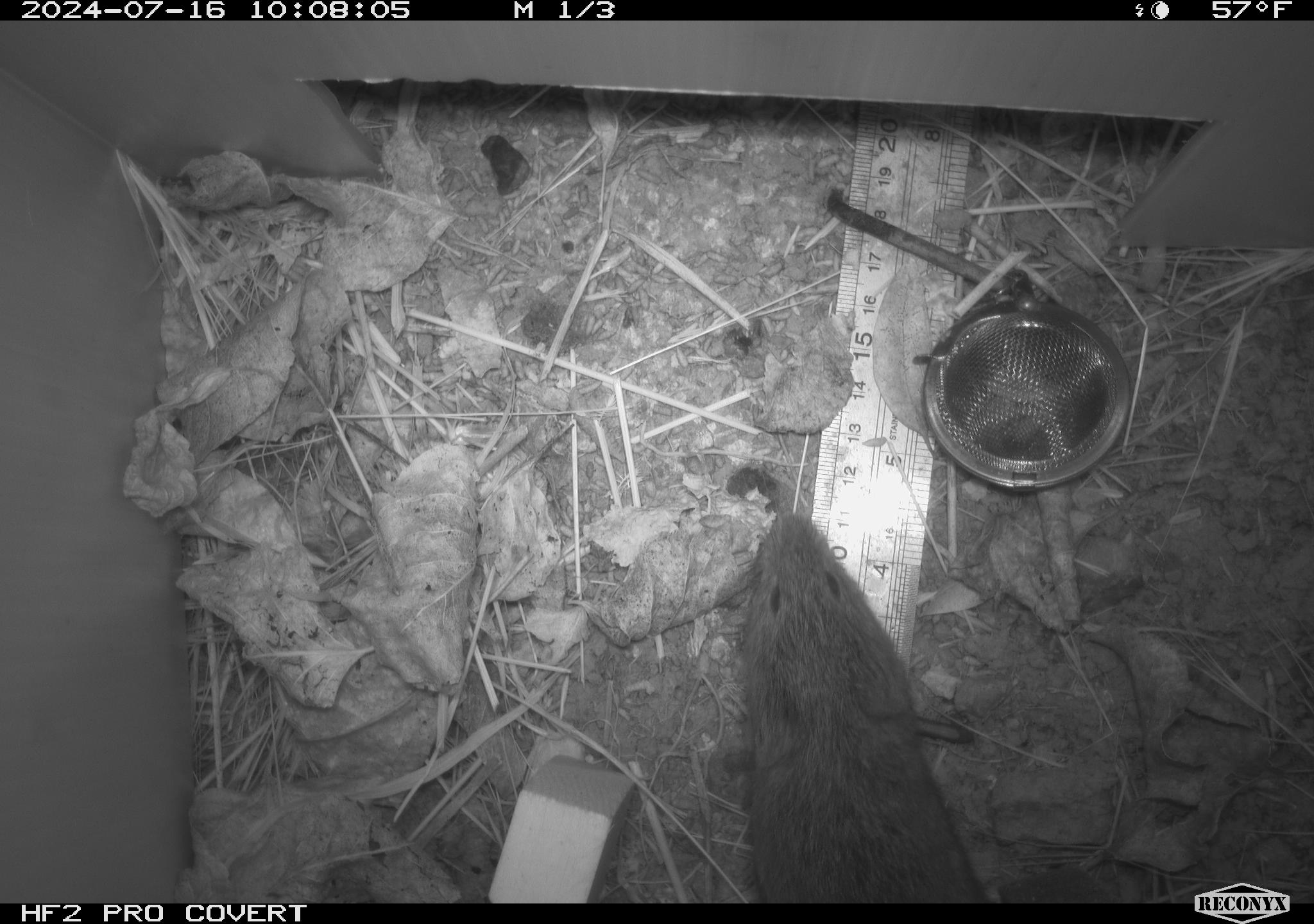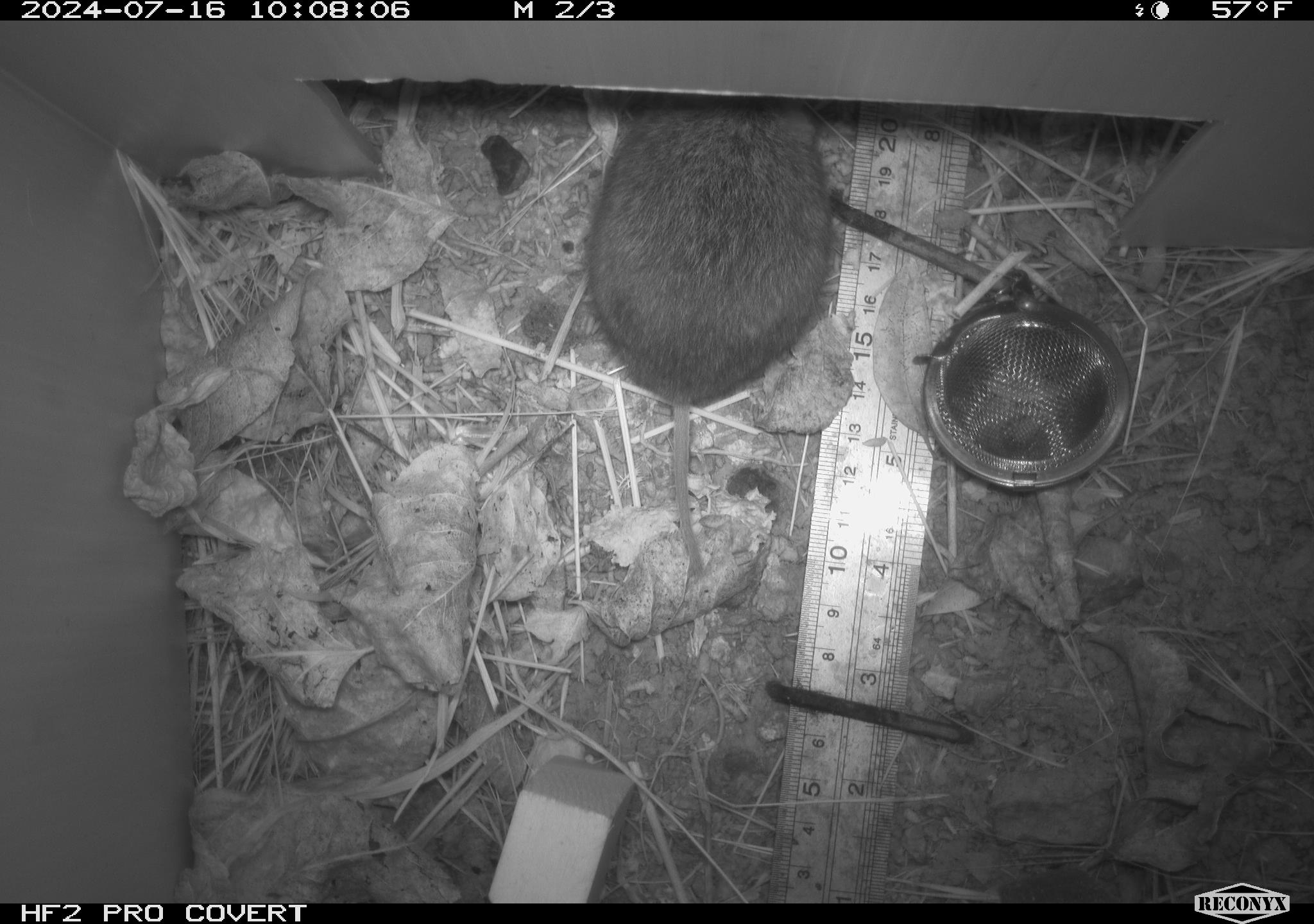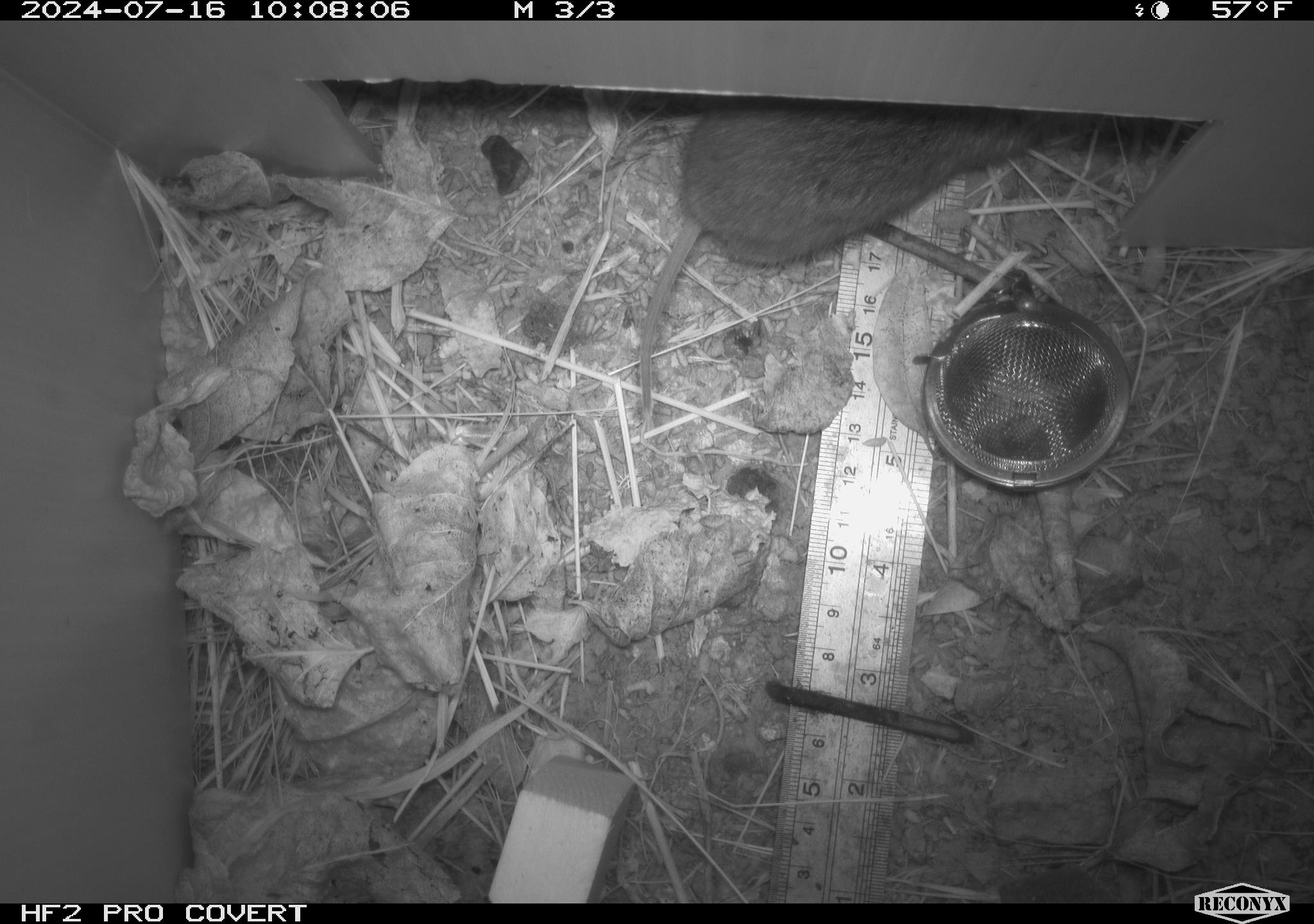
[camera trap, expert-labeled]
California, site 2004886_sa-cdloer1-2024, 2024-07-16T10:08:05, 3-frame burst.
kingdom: Animalia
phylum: Chordata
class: Mammalia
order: Rodentia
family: Cricetidae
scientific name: Arvicolinae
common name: voles, lemmings, and muskrats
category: arvicolinae subfamily